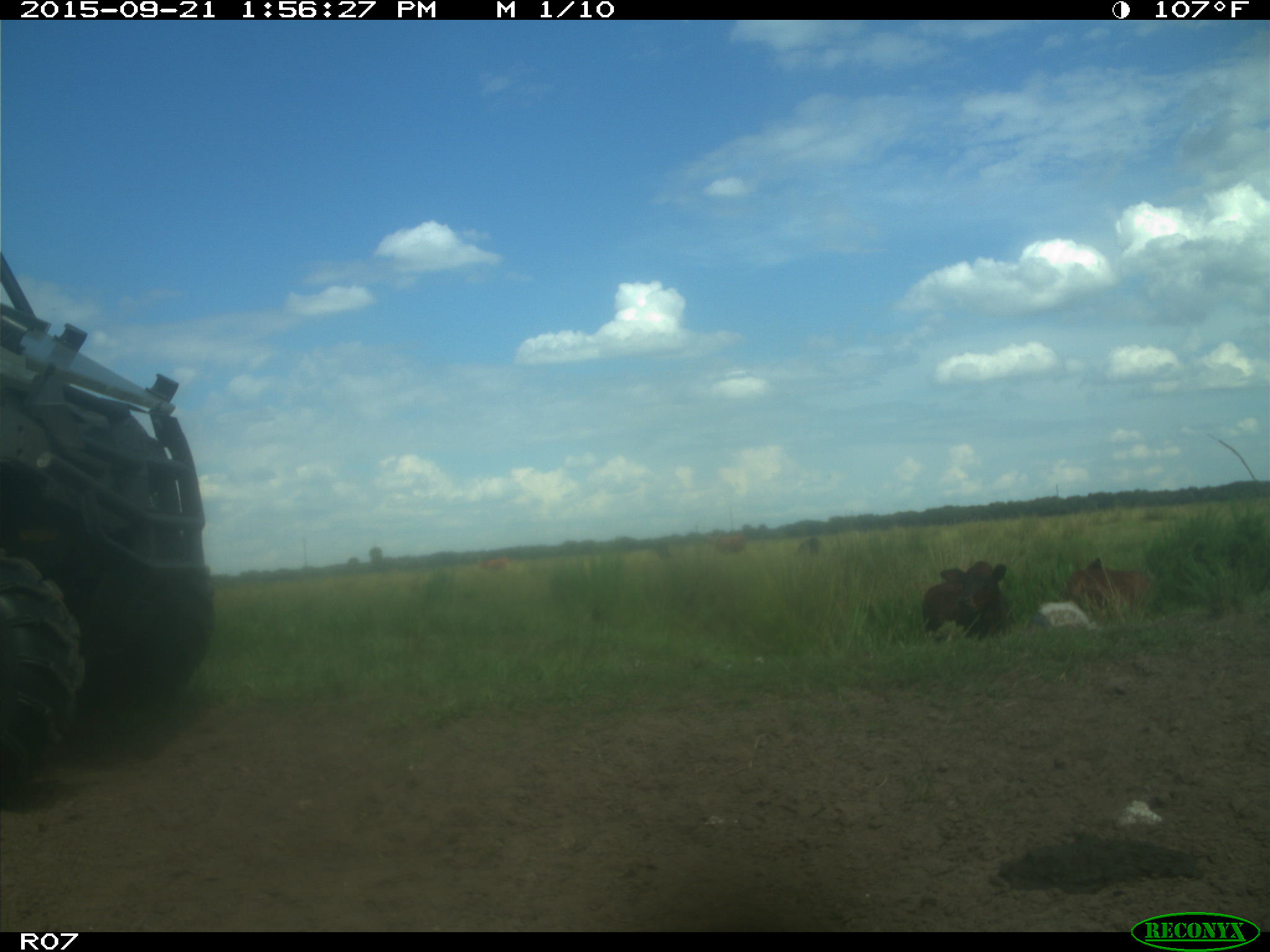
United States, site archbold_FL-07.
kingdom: Animalia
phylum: Chordata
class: Mammalia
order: Artiodactyla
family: Bovidae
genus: Bos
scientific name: Bos taurus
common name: domestic cow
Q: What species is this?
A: Bos taurus (domestic cow).